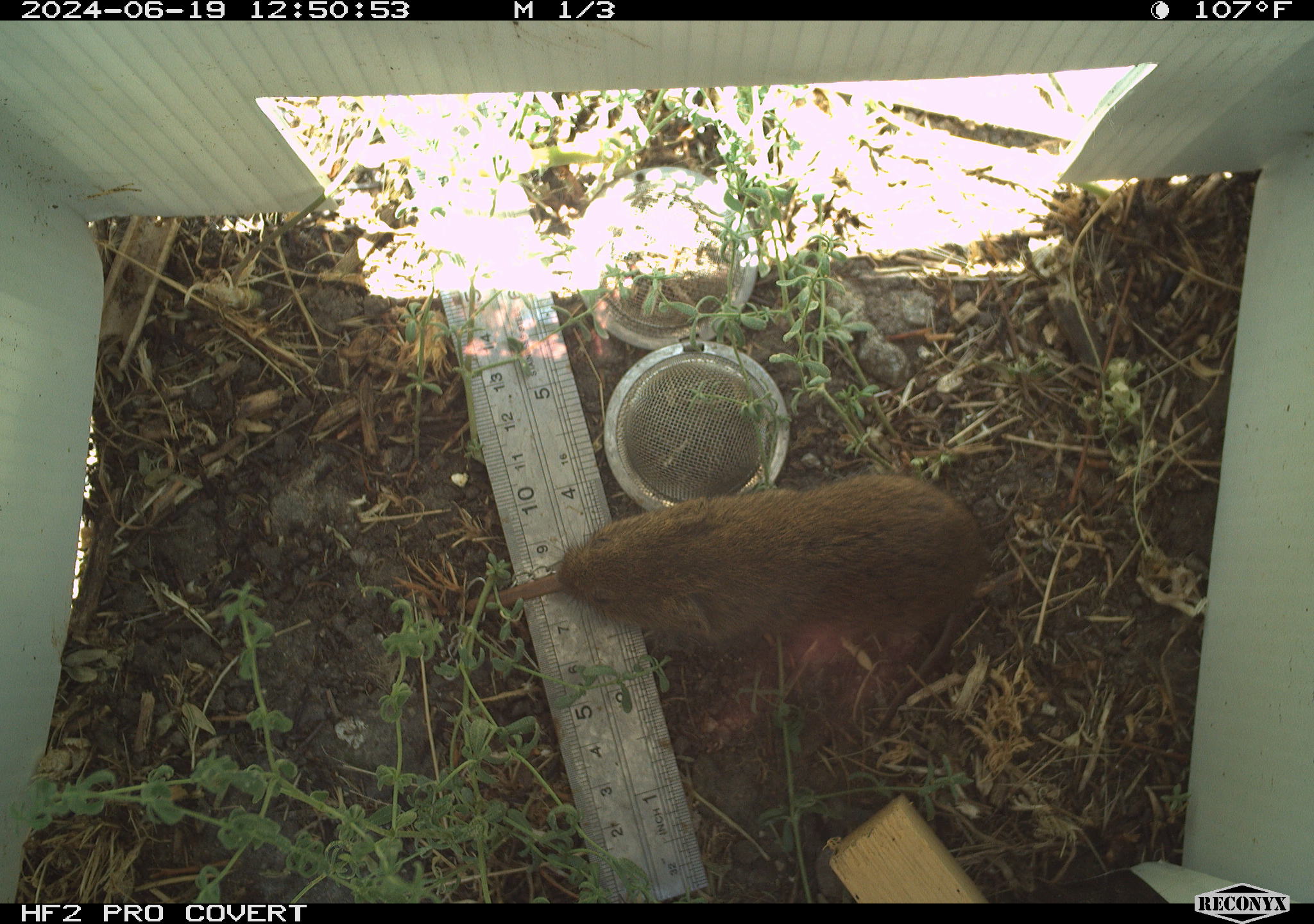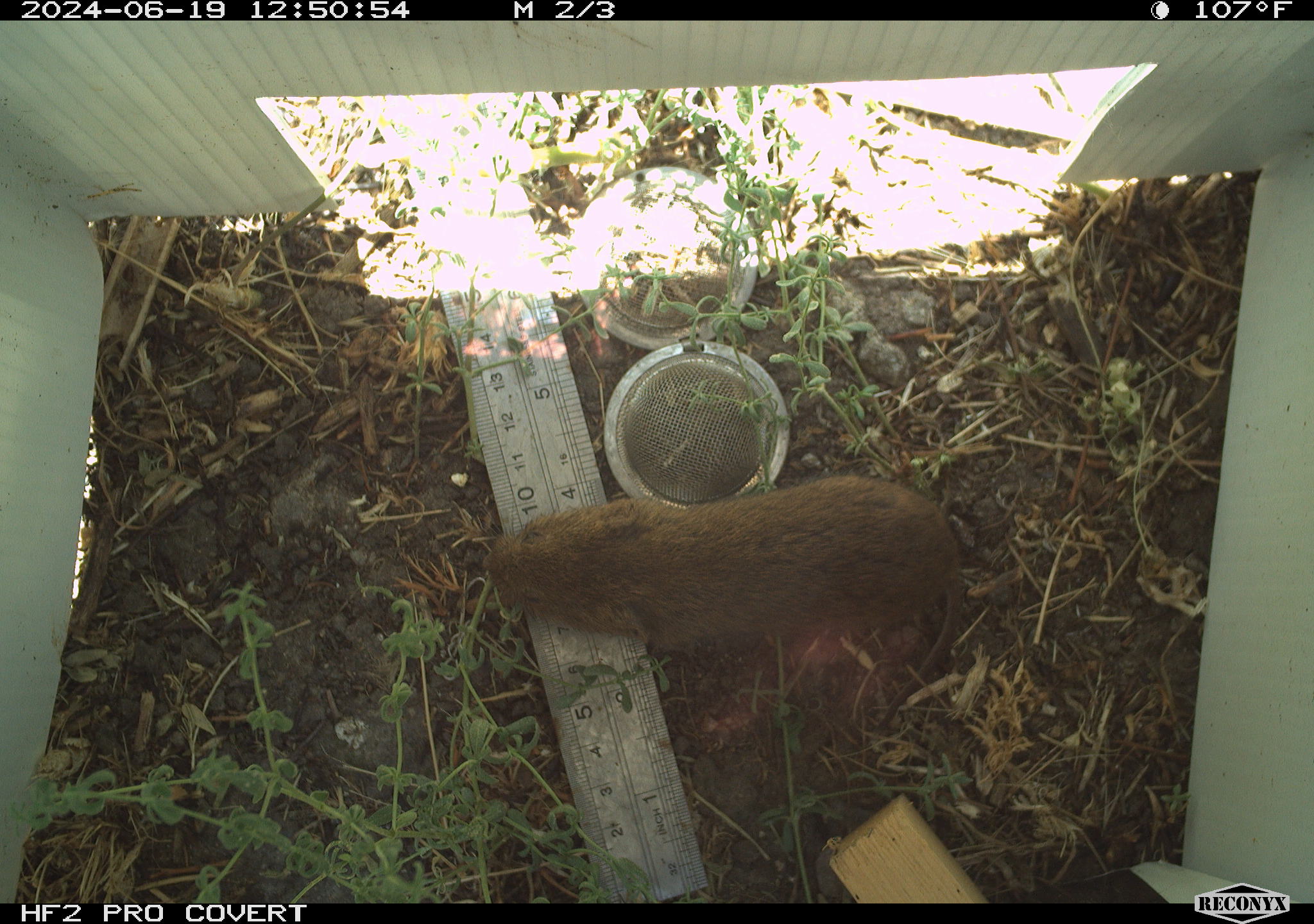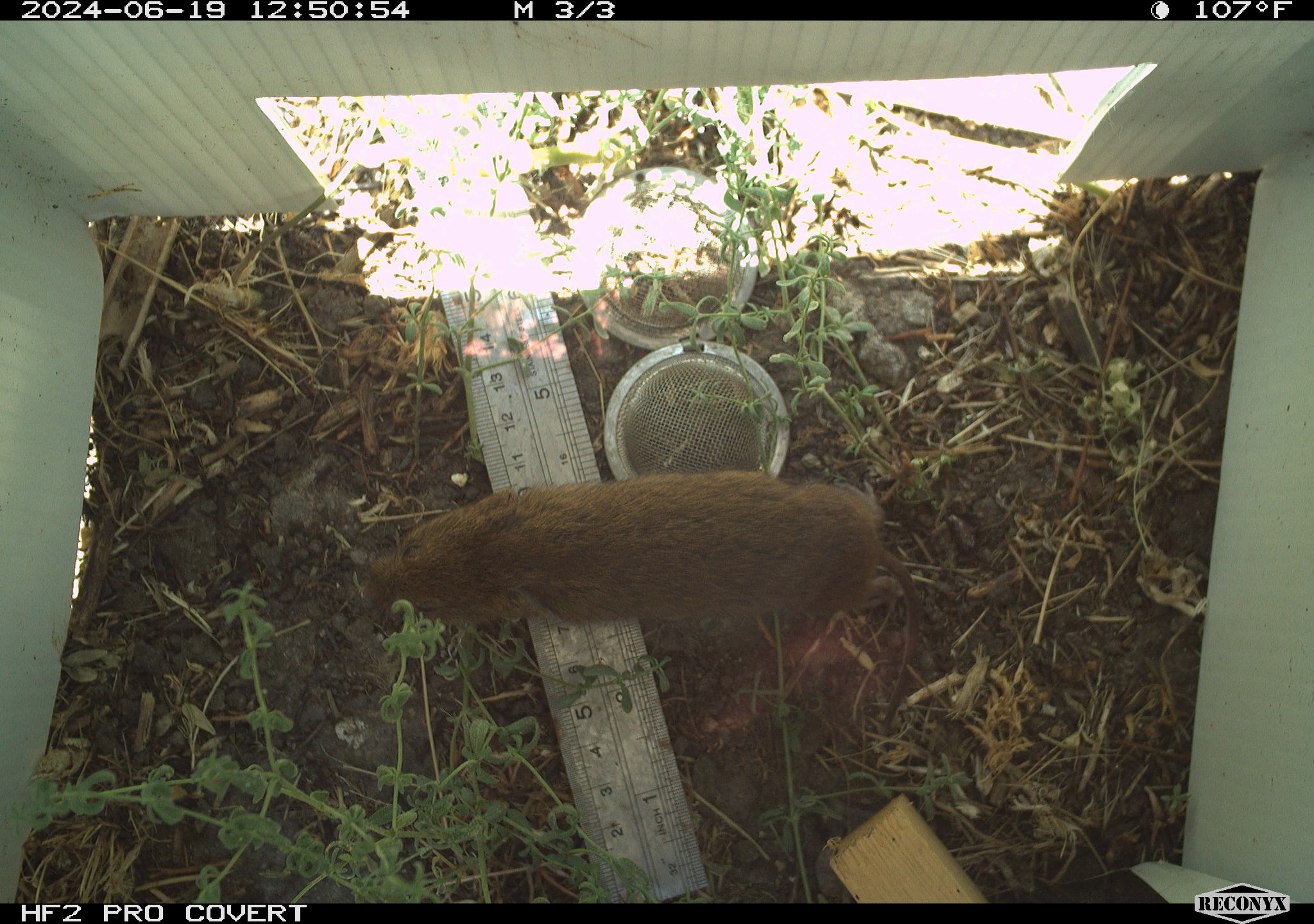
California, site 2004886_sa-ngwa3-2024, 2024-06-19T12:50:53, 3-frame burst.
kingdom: Animalia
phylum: Chordata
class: Mammalia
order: Rodentia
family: Cricetidae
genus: Microtus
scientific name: Microtus californicus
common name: california vole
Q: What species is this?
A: California vole (Microtus californicus).